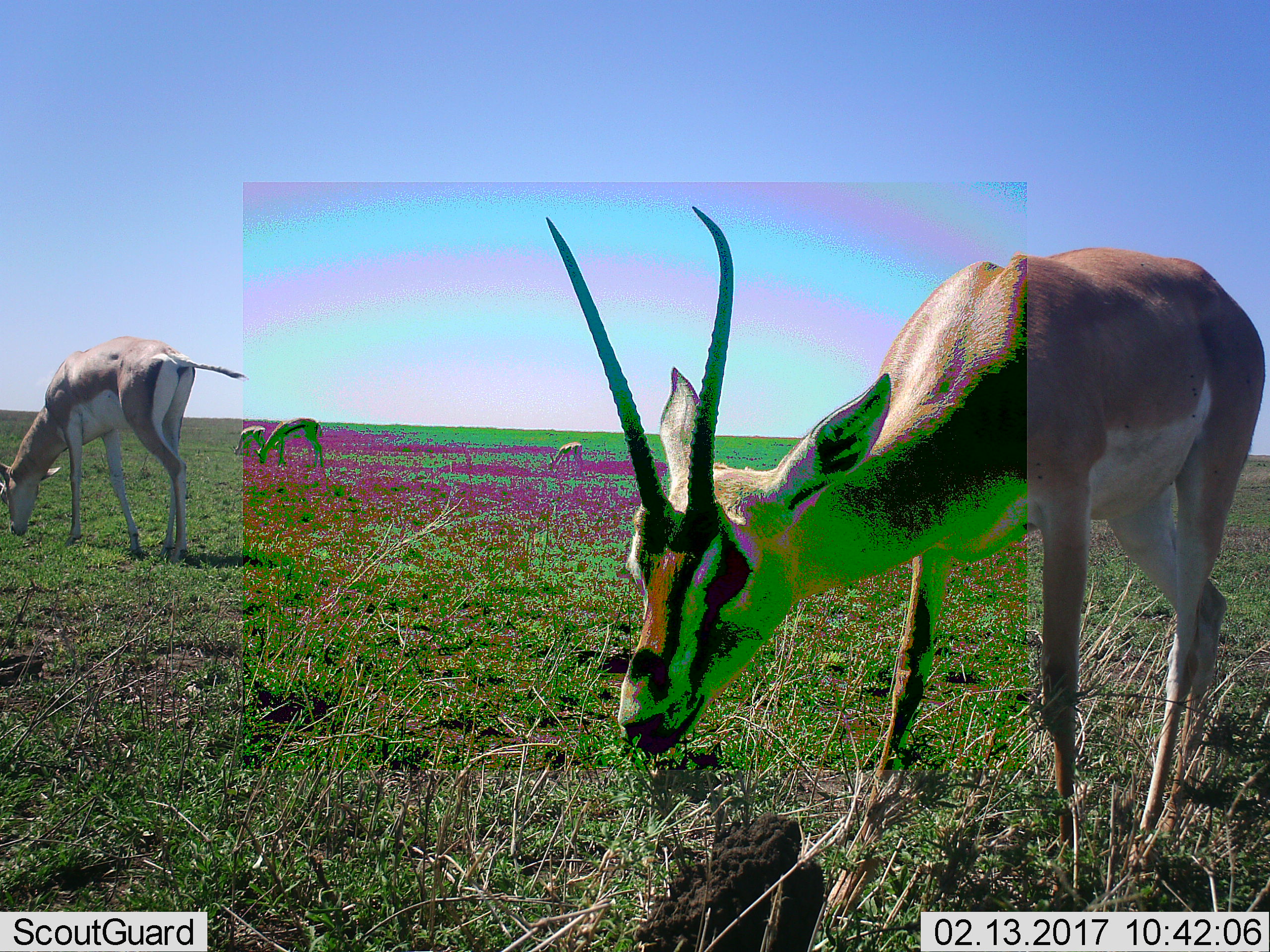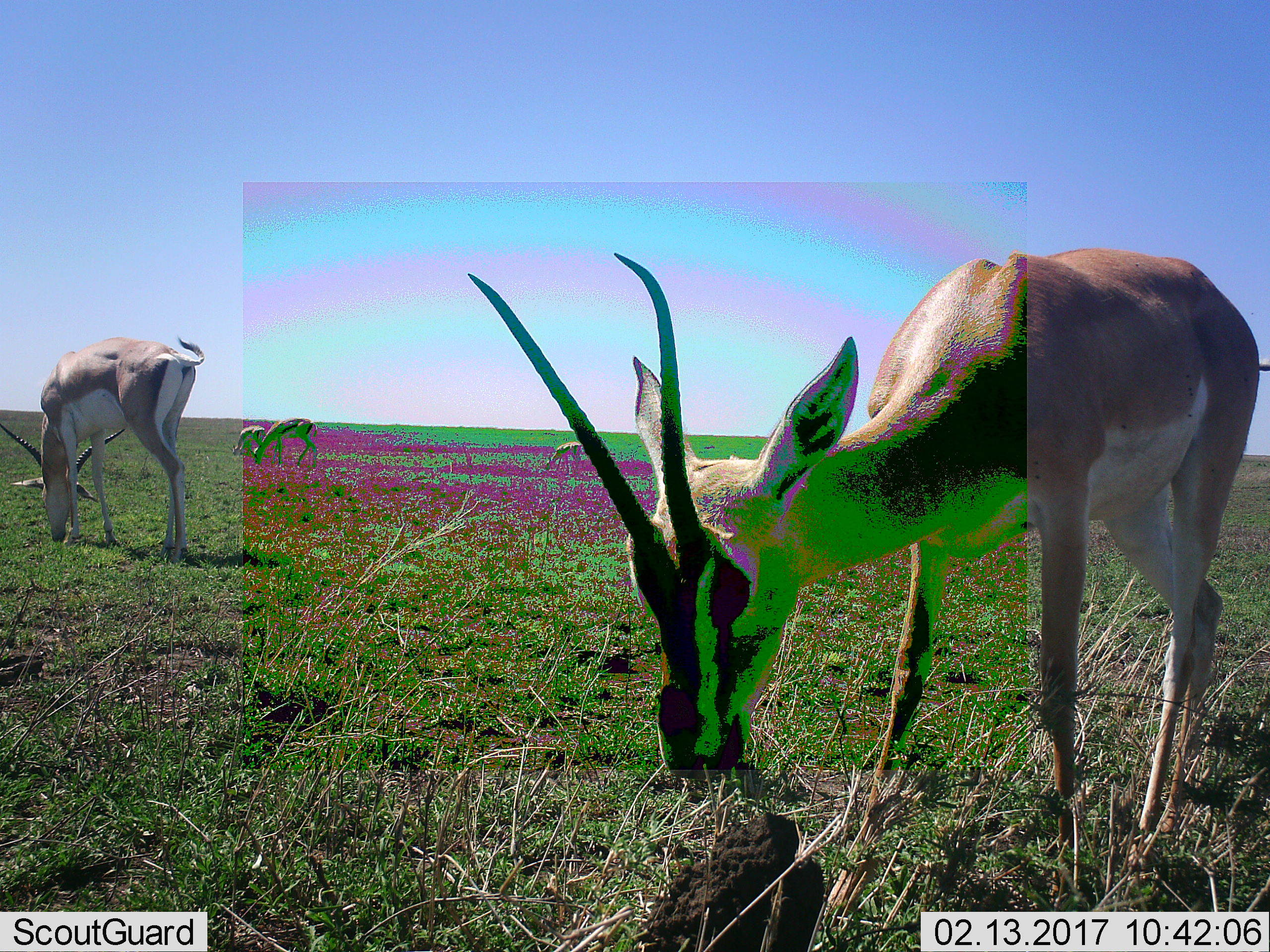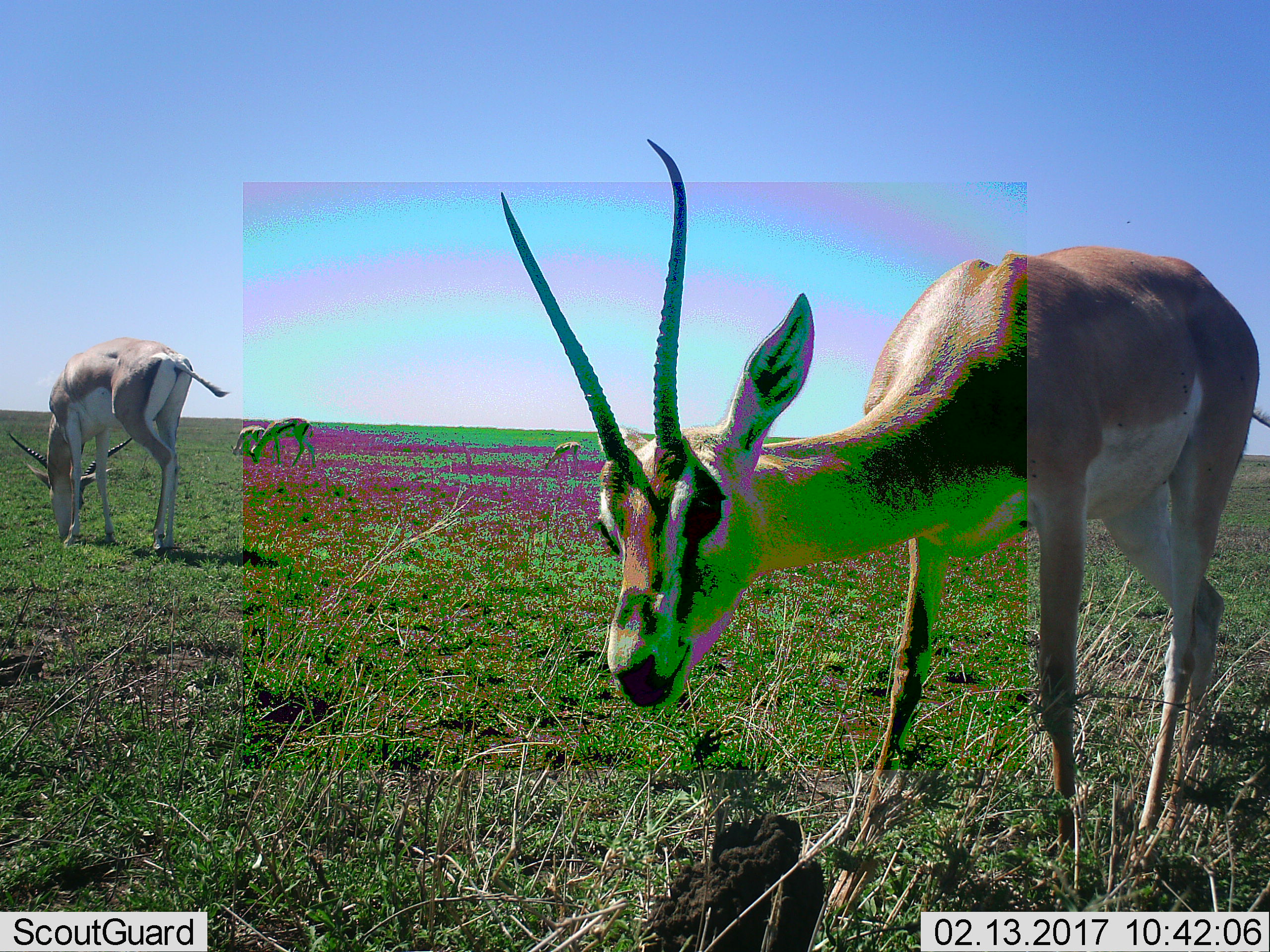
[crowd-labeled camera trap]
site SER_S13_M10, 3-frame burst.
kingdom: Animalia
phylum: Chordata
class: Mammalia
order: Artiodactyla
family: Bovidae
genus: Nanger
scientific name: Nanger granti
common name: grant's gazelle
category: gazellegrants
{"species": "gazellegrants (grant's gazelle) (Nanger granti)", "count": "3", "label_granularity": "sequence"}